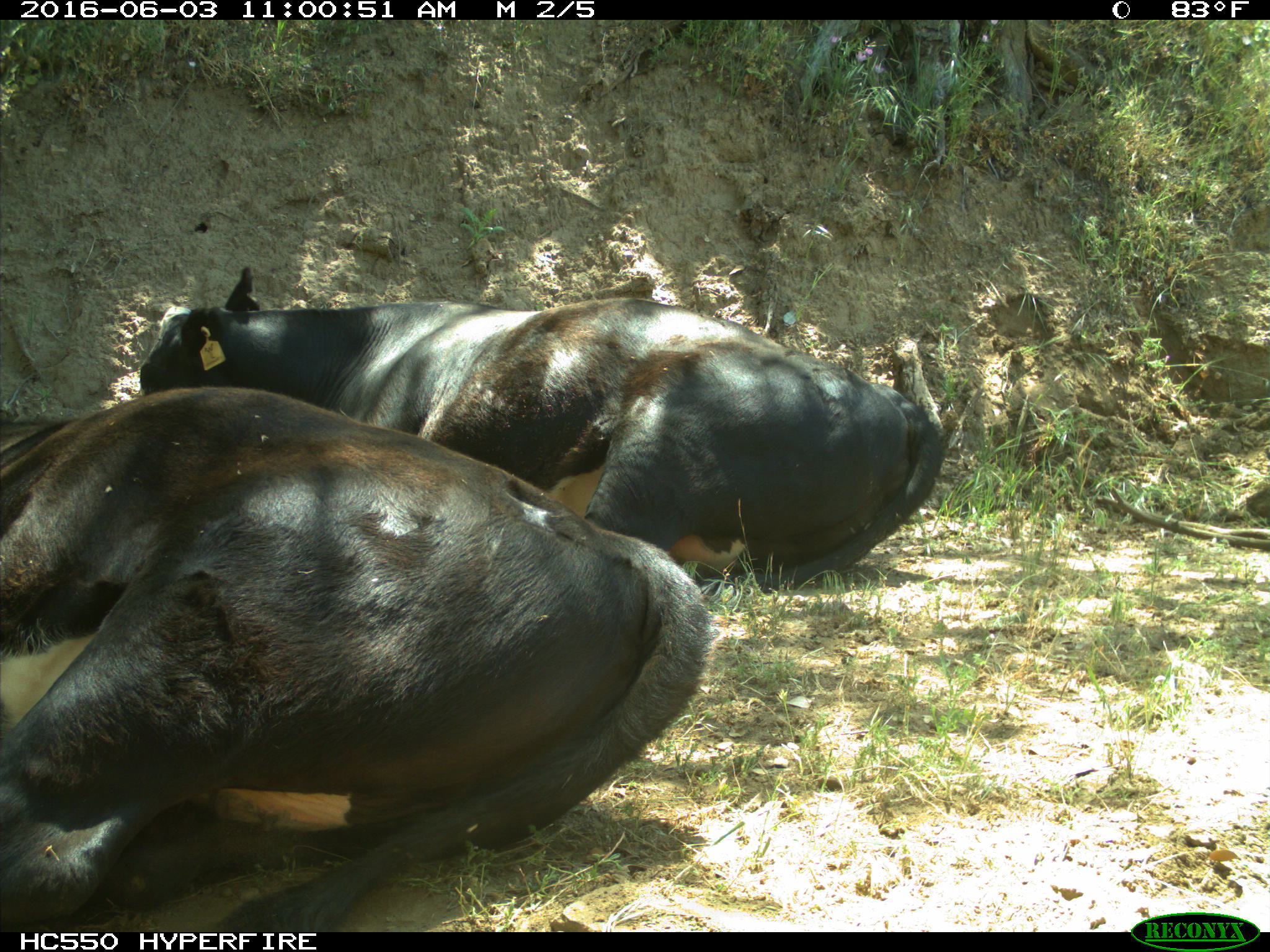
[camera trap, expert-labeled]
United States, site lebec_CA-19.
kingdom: Animalia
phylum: Chordata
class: Mammalia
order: Artiodactyla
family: Bovidae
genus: Bos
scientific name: Bos taurus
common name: domestic cow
Bos taurus (domestic cow).